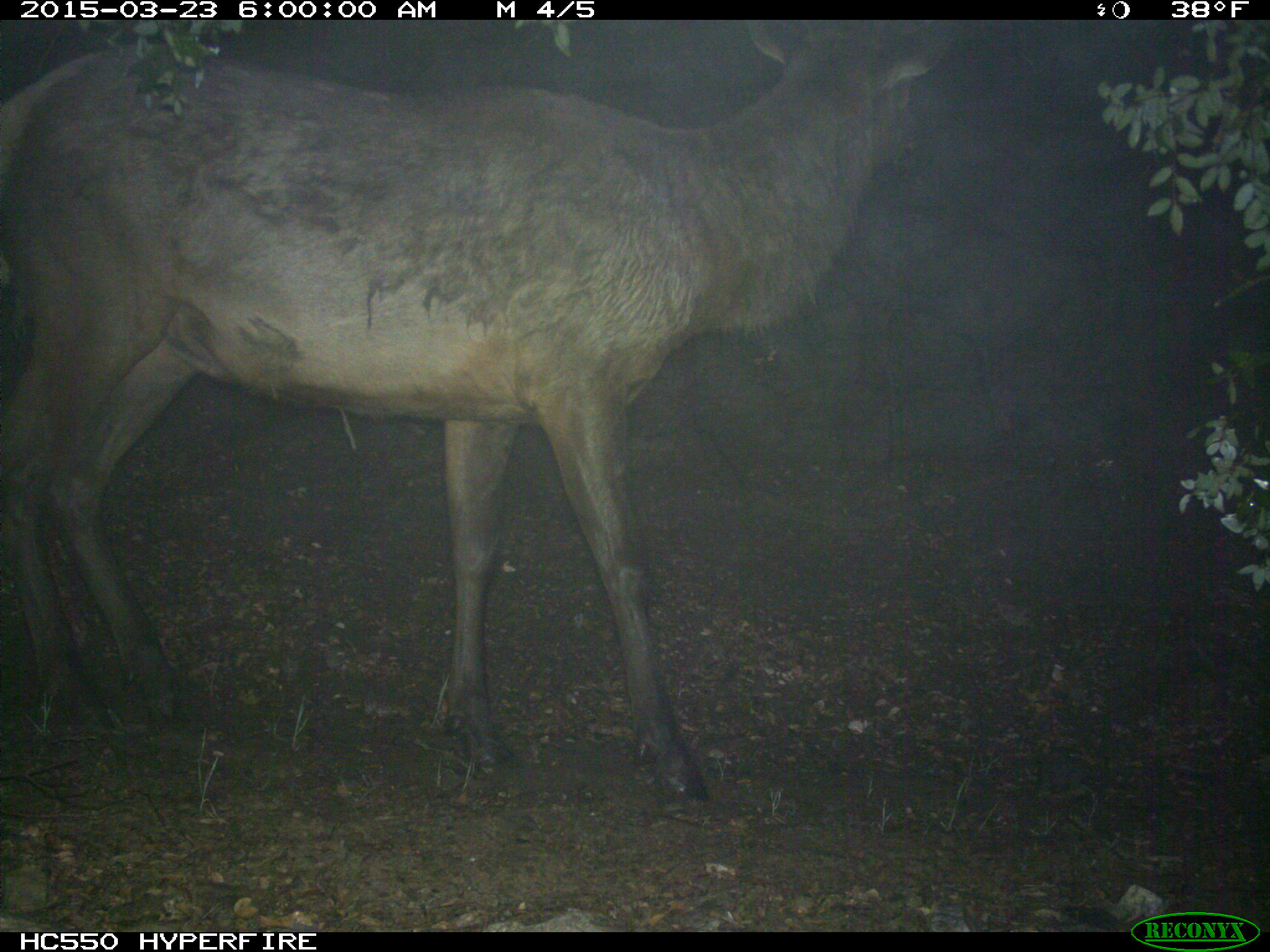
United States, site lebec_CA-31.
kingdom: Animalia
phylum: Chordata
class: Mammalia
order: Artiodactyla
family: Cervidae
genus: Cervus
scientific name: Cervus canadensis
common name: elk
Cervus canadensis (elk).